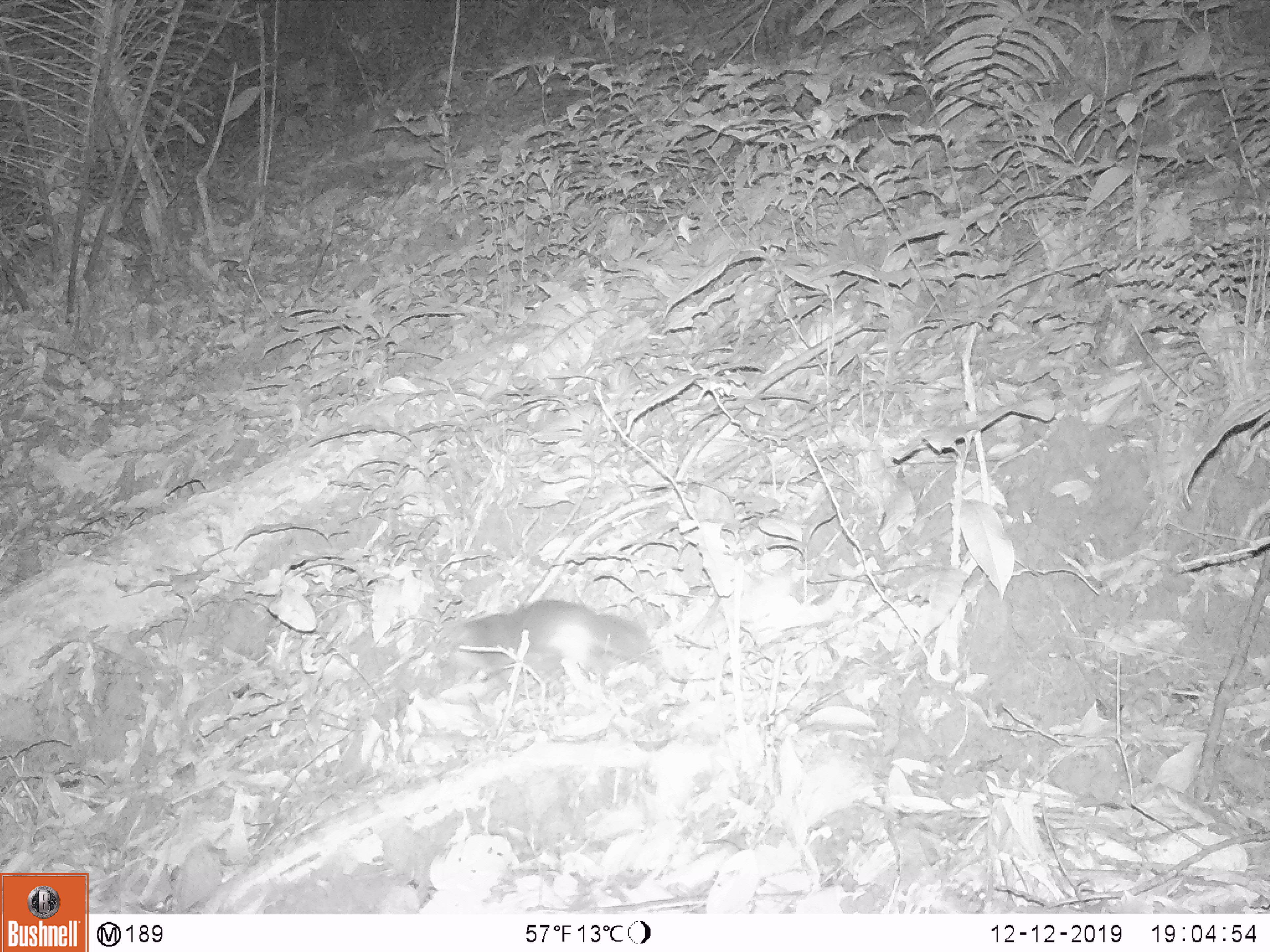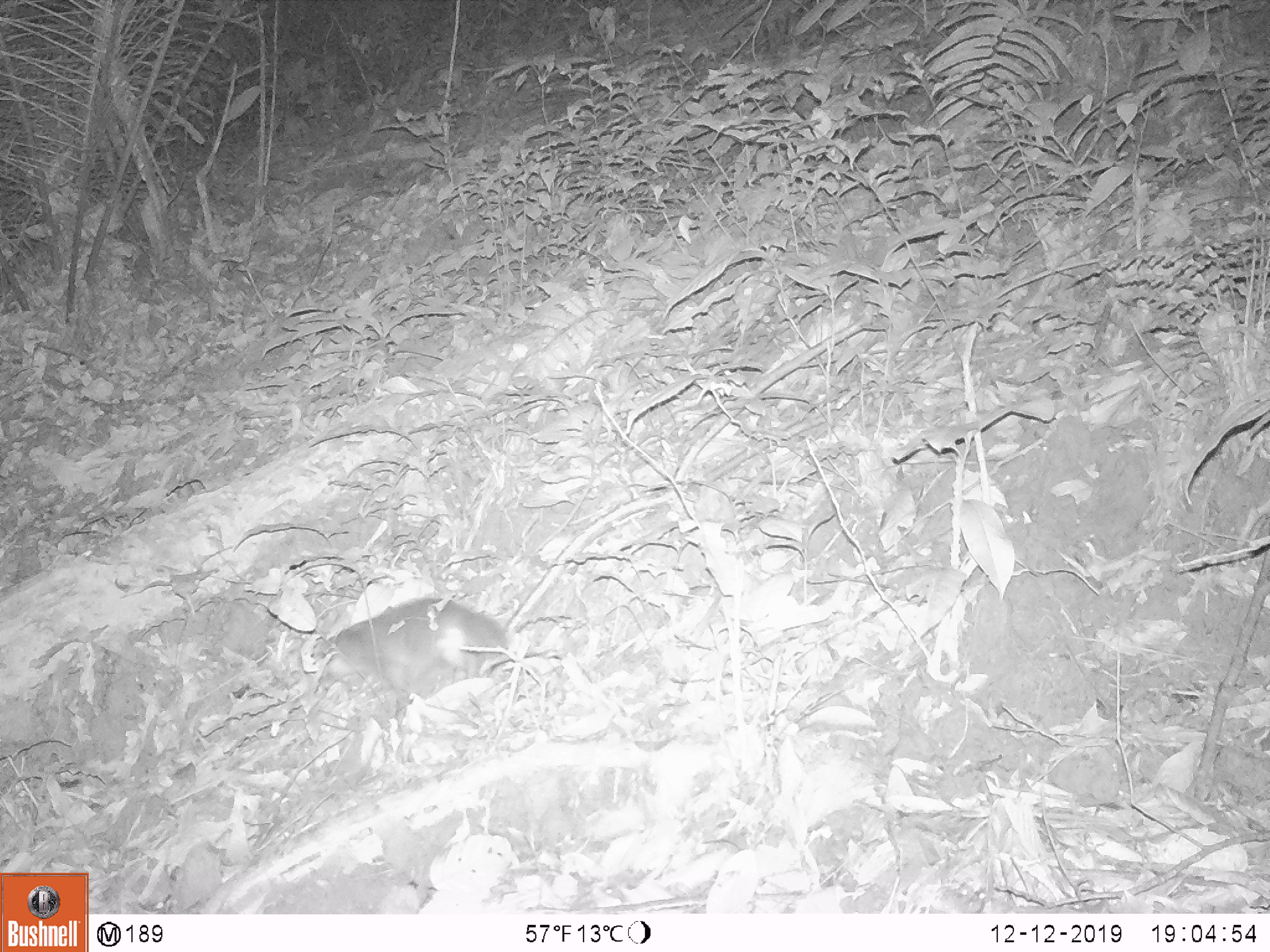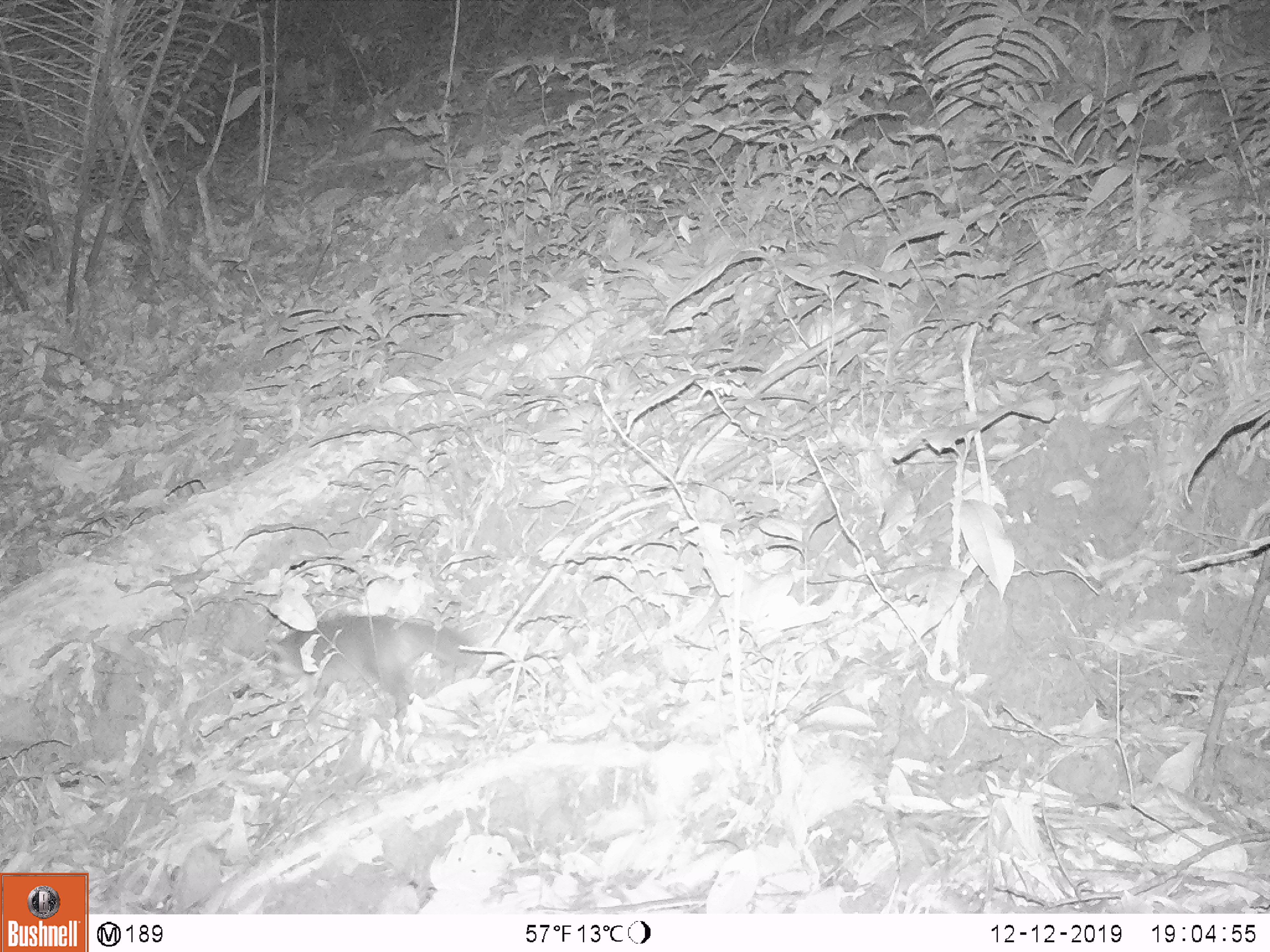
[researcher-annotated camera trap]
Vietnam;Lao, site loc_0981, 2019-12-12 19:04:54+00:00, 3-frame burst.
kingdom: Animalia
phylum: Chordata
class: Mammalia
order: Carnivora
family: Mustelidae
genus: Melogale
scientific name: Melogale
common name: ferret badger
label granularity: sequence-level